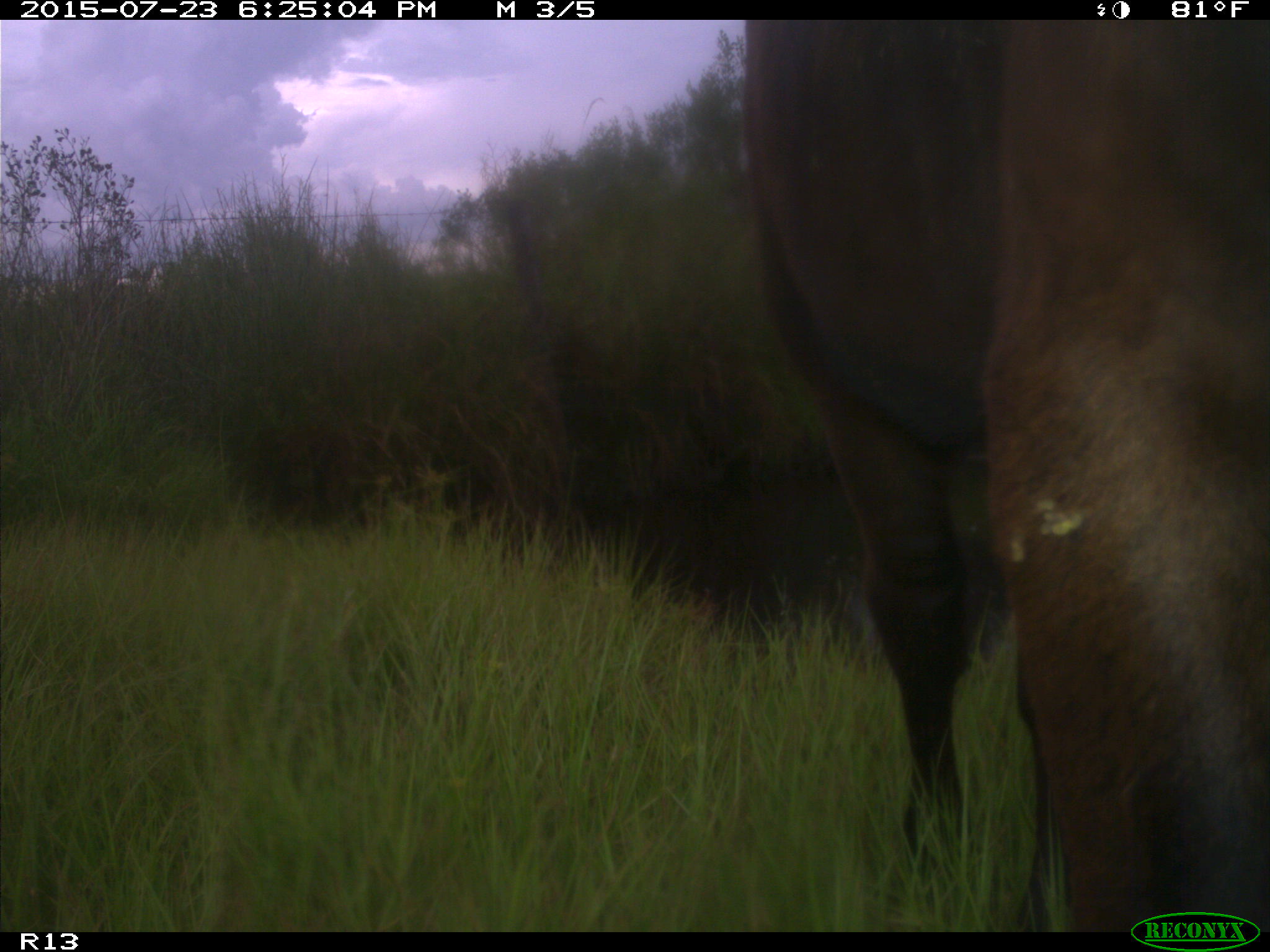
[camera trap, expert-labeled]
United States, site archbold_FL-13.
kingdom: Animalia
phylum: Chordata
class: Mammalia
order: Artiodactyla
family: Bovidae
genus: Bos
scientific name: Bos taurus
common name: domestic cow